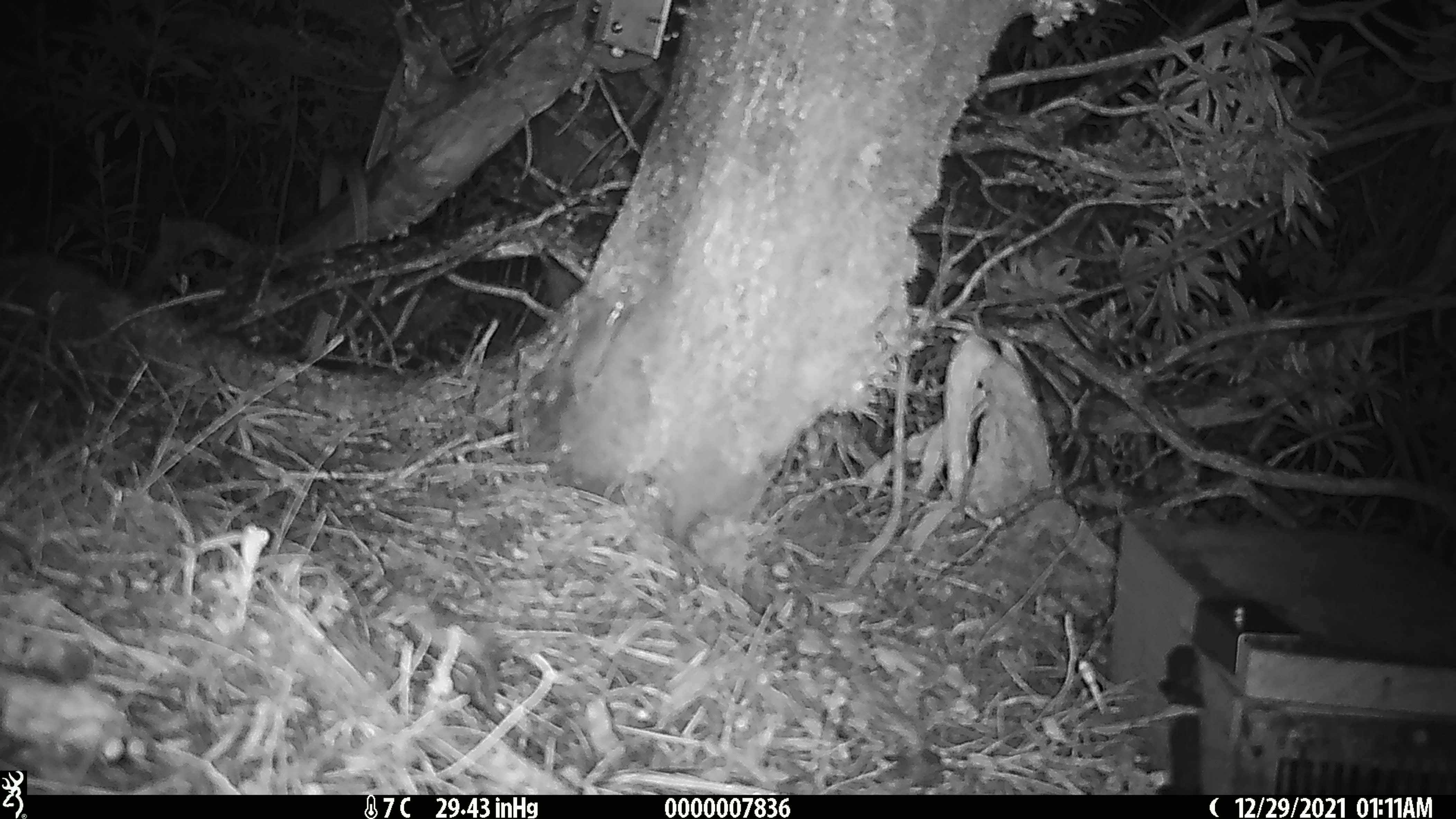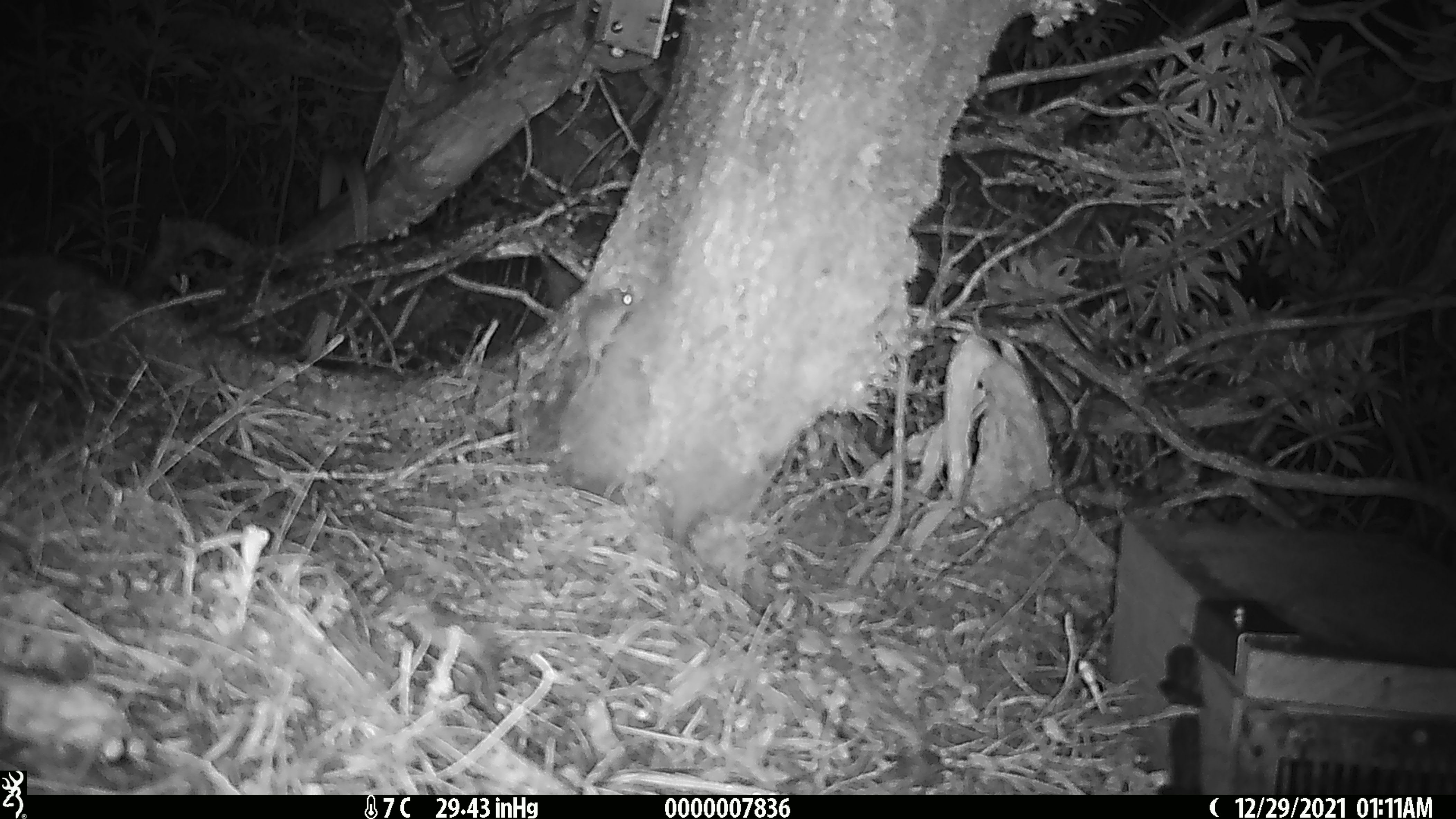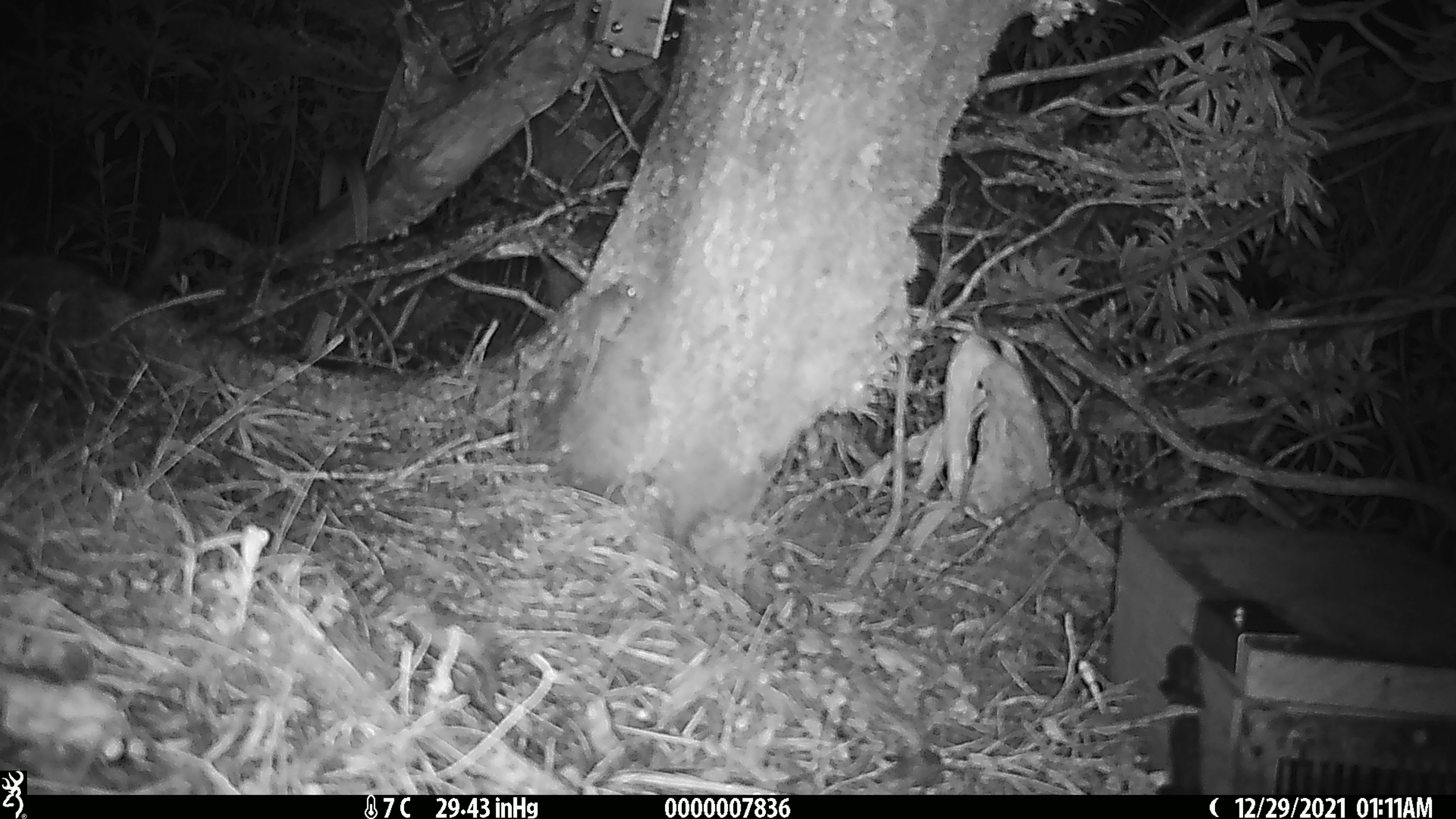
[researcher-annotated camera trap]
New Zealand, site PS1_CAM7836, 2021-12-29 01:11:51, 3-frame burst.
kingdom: Animalia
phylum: Chordata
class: Mammalia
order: Rodentia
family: Muridae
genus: Mus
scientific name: Mus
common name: mouse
Mouse (Mus).